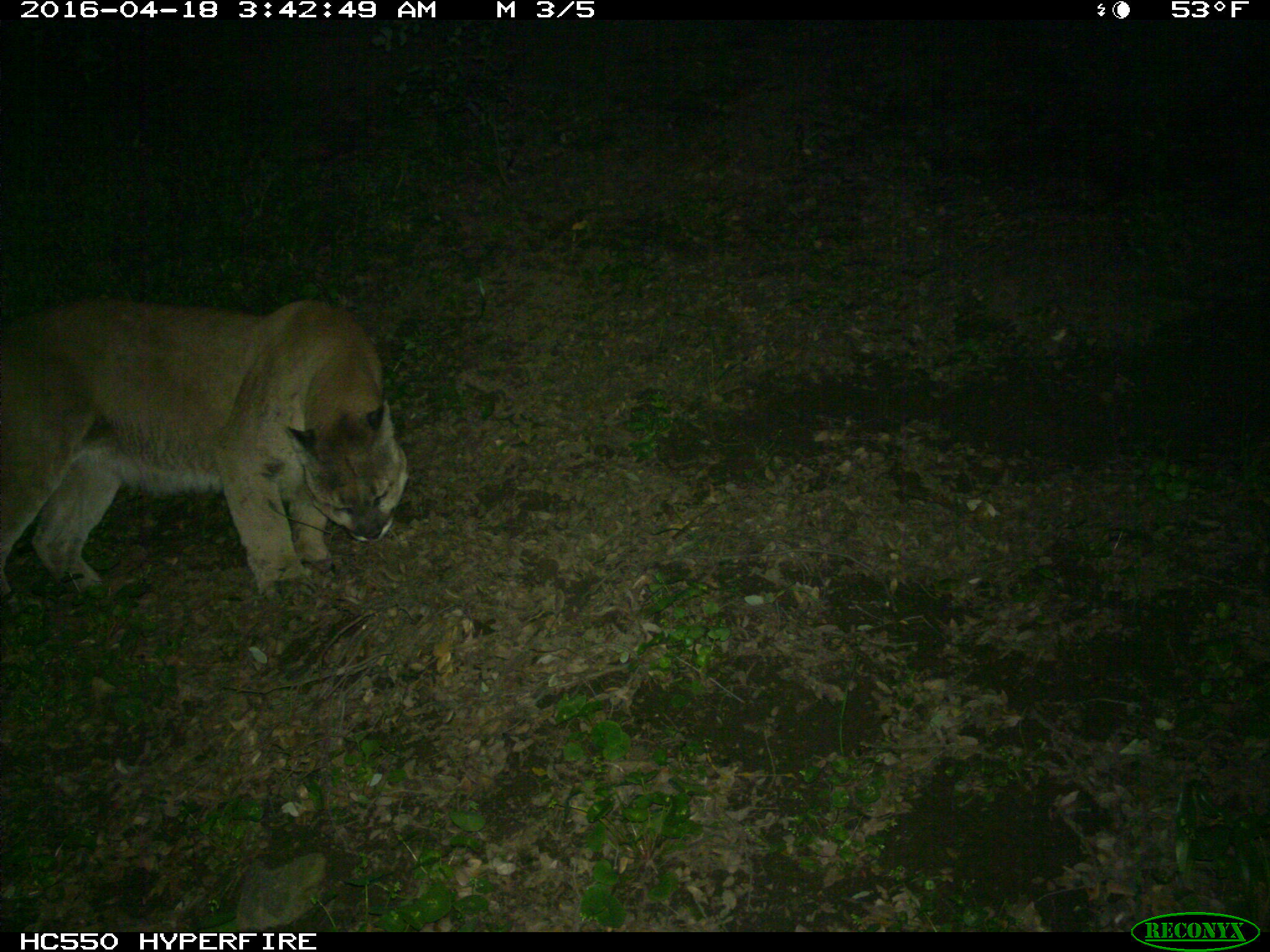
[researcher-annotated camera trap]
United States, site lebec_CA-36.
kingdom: Animalia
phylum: Chordata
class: Mammalia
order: Carnivora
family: Felidae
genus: Puma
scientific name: Puma concolor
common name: mountain lion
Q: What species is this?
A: Puma concolor (mountain lion).